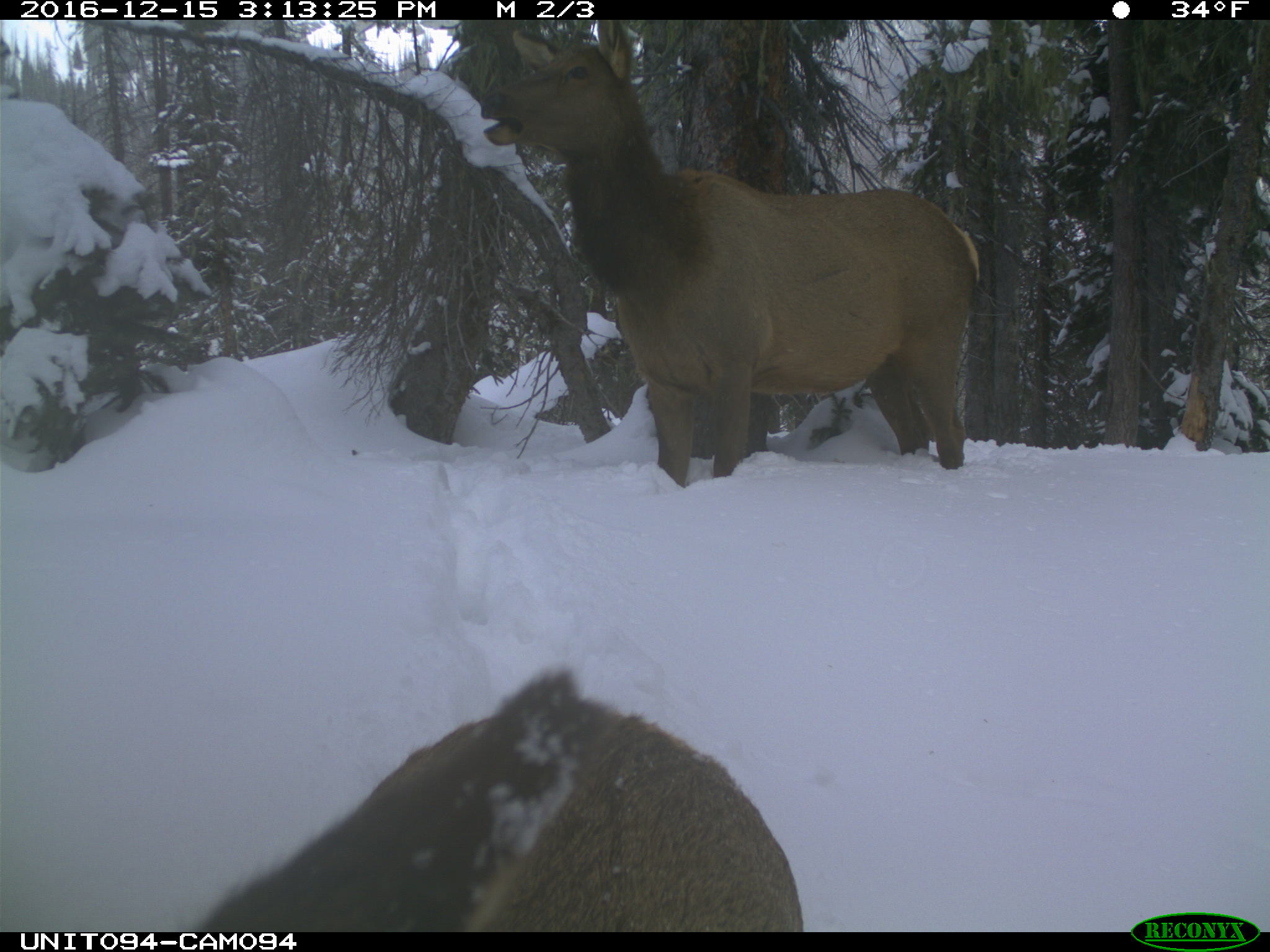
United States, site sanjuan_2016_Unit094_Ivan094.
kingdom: Animalia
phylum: Chordata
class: Mammalia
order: Artiodactyla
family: Cervidae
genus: Cervus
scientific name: Cervus elaphus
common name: red deer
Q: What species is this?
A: Cervus elaphus (red deer).